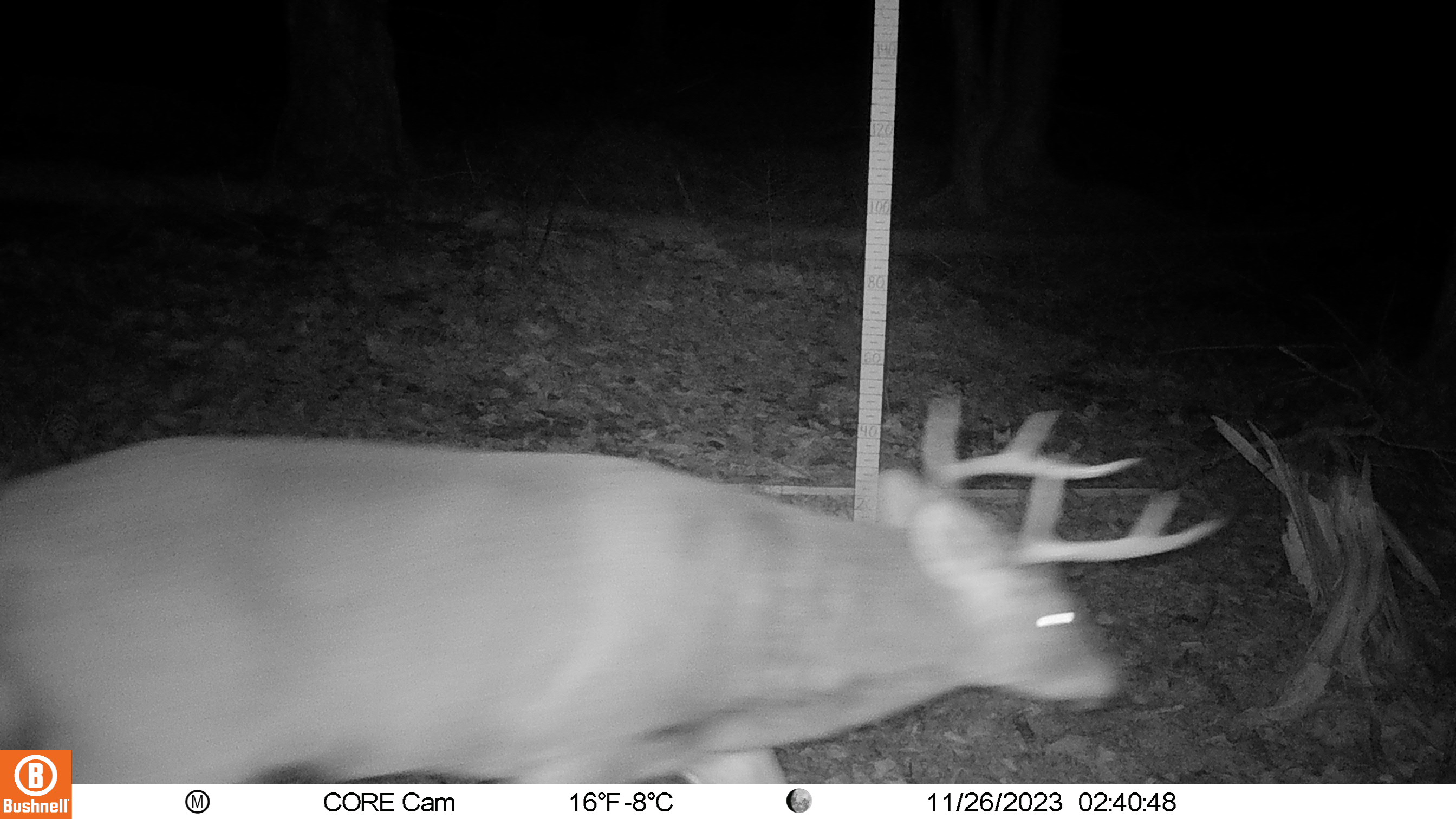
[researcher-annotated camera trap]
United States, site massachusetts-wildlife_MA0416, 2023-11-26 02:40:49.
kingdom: Animalia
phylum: Chordata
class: Mammalia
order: Artiodactyla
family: Cervidae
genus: Odocoileus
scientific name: Odocoileus virginianus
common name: white-tailed deer